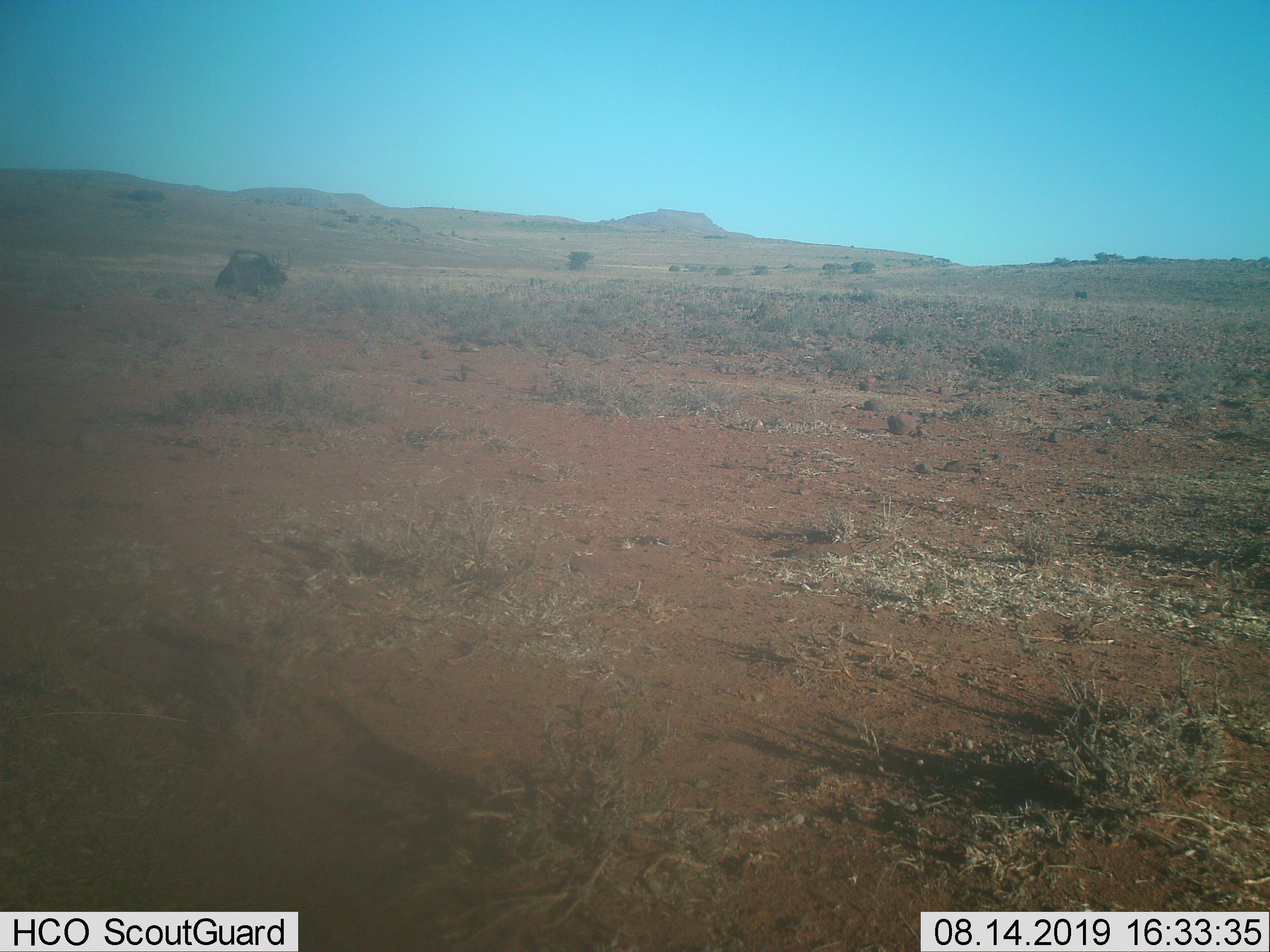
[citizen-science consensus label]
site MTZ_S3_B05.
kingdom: Animalia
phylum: Chordata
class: Mammalia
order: Artiodactyla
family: Bovidae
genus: Connochaetes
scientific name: Connochaetes gnou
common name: black wildebeest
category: wildebeestblack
Wildebeestblack (black wildebeest) (Connochaetes gnou), count 1. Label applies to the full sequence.